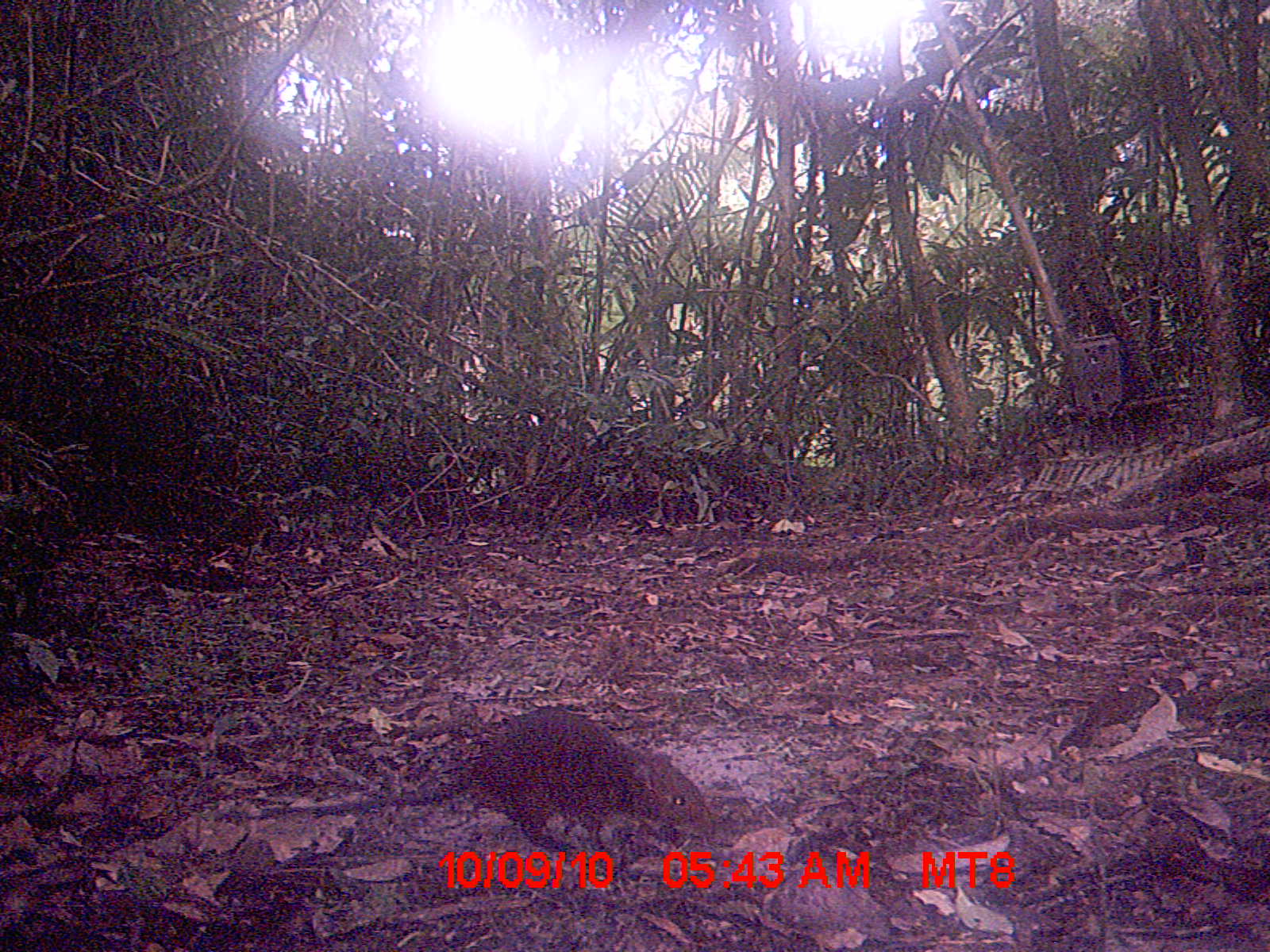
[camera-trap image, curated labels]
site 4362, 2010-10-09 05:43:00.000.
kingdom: Animalia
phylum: Chordata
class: Mammalia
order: Rodentia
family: Muridae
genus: Rattus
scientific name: Rattus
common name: rodent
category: unknown rat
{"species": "unknown rat (rodent) (Rattus)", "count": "1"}